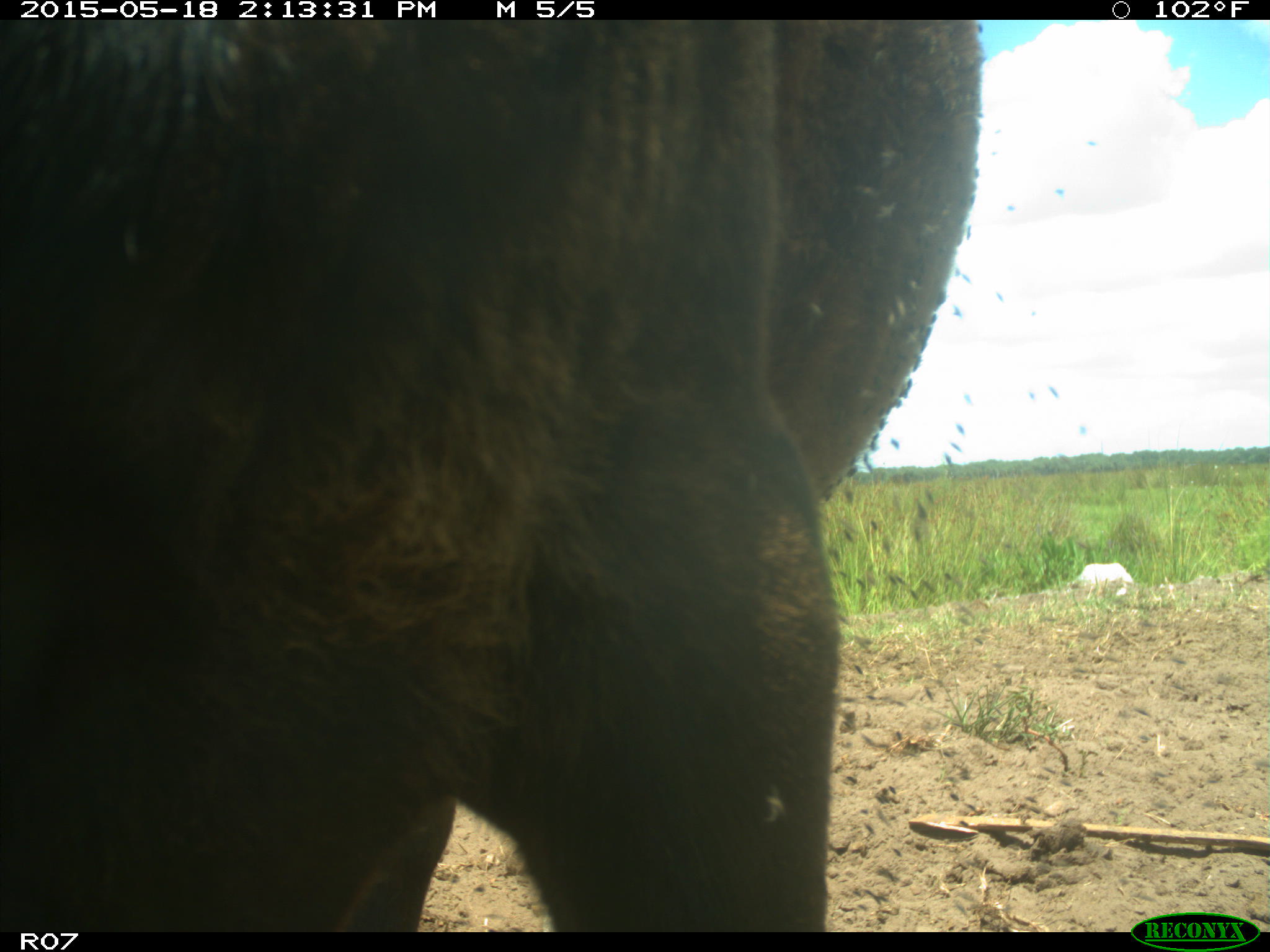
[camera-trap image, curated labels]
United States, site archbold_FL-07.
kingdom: Animalia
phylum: Chordata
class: Mammalia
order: Artiodactyla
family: Bovidae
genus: Bos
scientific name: Bos taurus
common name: domestic cow